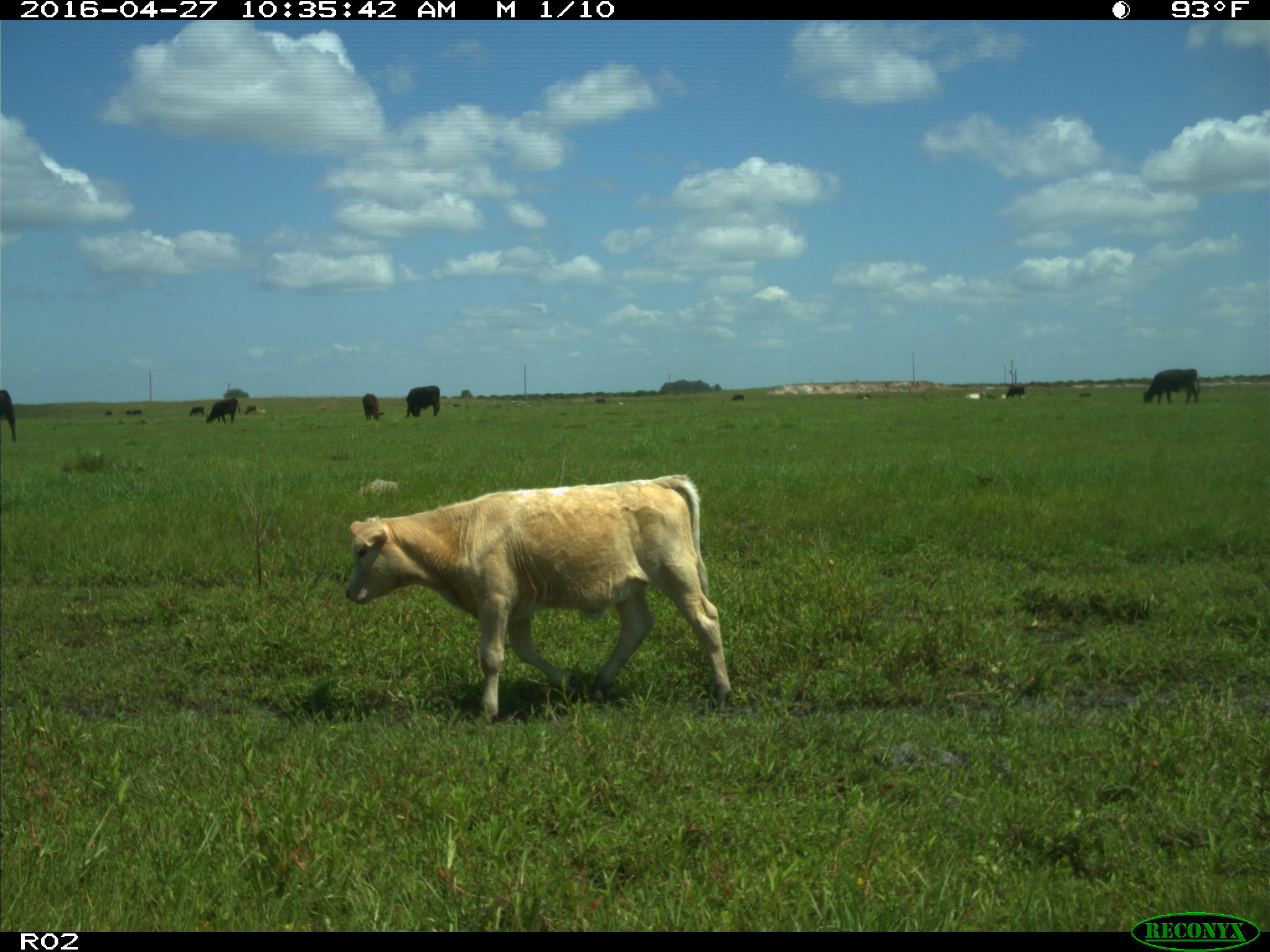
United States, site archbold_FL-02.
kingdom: Animalia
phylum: Chordata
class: Mammalia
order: Artiodactyla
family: Bovidae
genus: Bos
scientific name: Bos taurus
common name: domestic cow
Bos taurus (domestic cow).